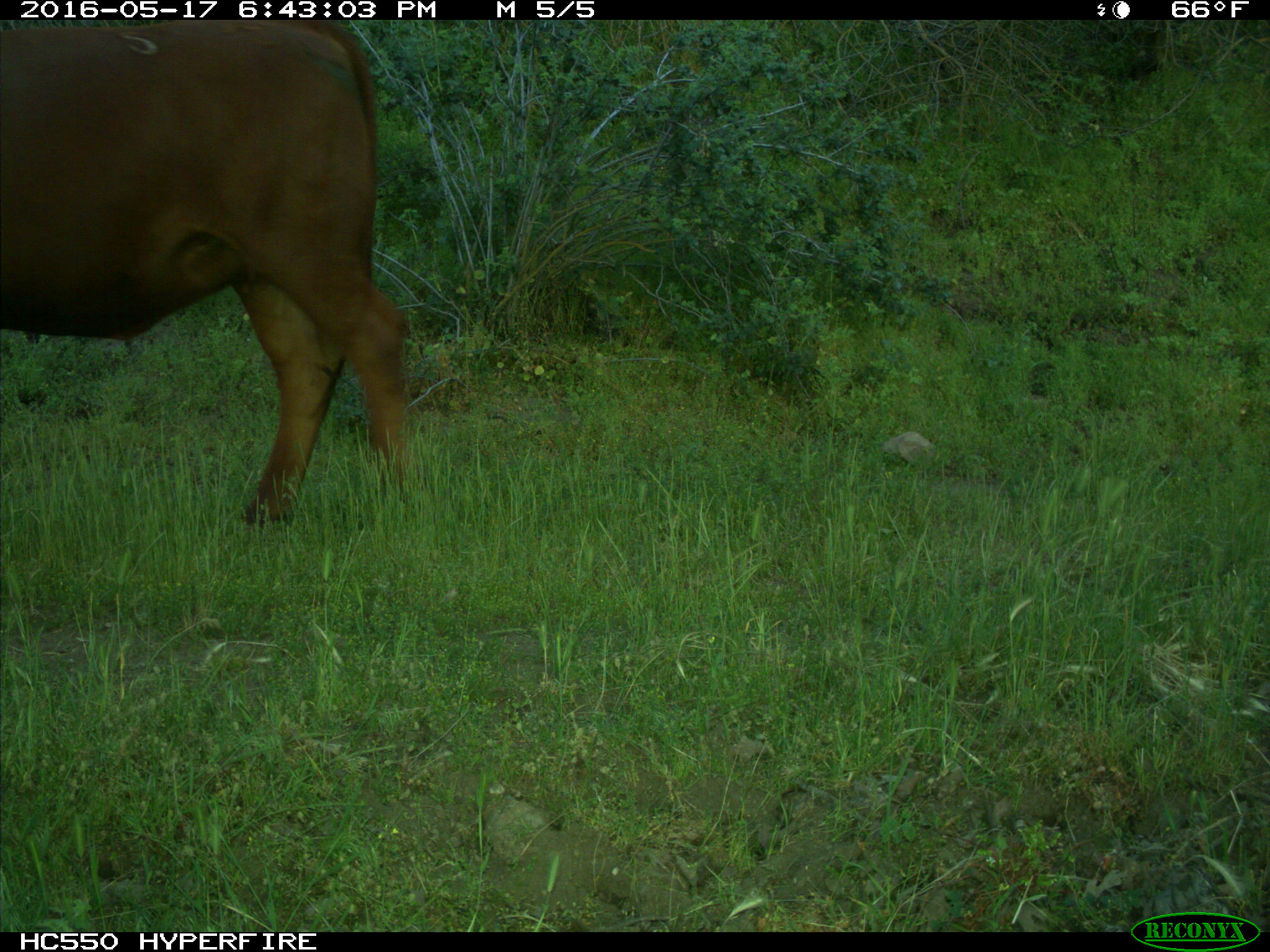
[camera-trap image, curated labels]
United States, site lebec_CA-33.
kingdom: Animalia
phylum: Chordata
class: Mammalia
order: Artiodactyla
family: Bovidae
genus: Bos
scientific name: Bos taurus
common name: domestic cow